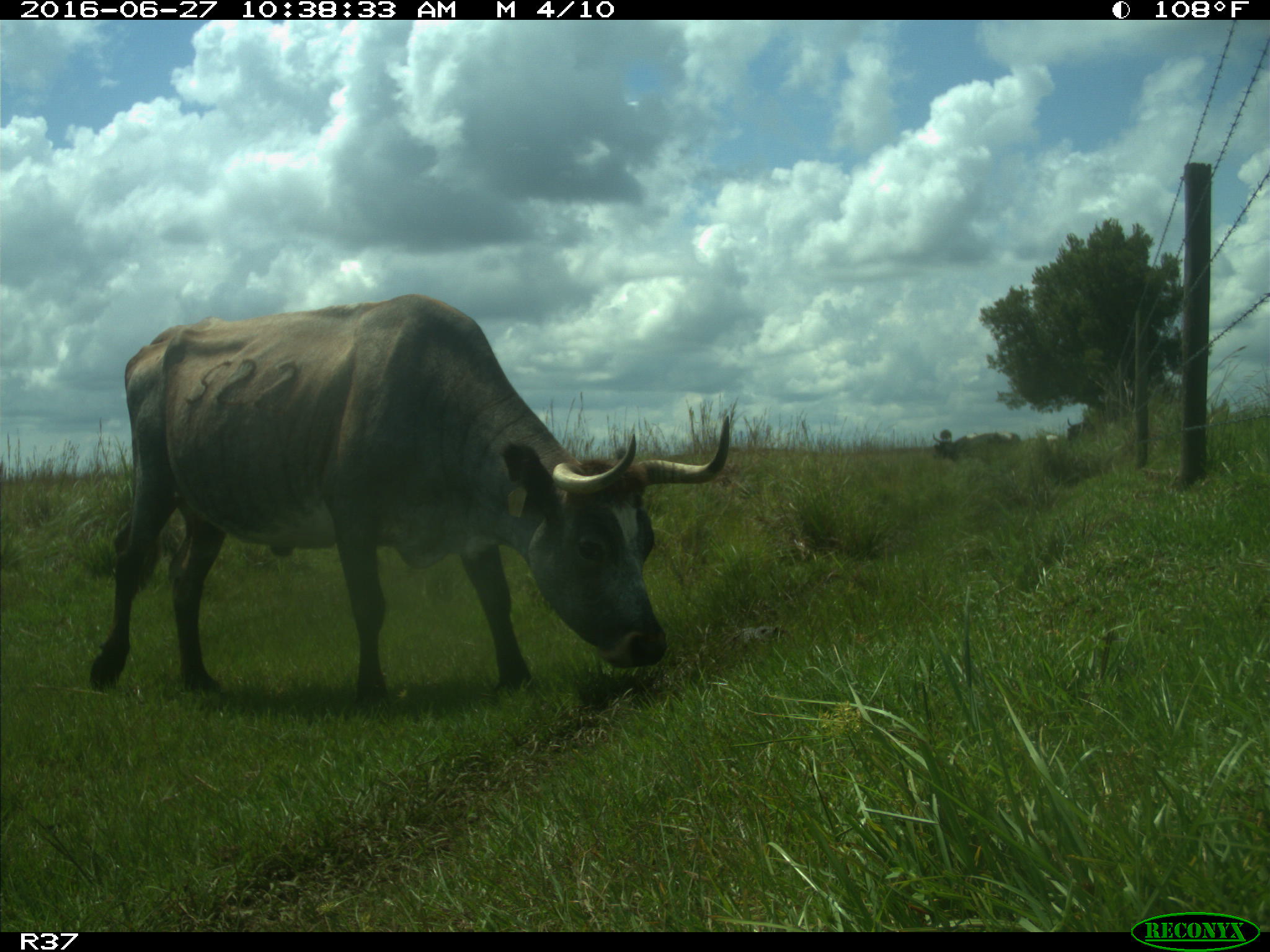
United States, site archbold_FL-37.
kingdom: Animalia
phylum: Chordata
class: Mammalia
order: Artiodactyla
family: Bovidae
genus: Bos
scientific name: Bos taurus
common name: domestic cow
Bos taurus (domestic cow).